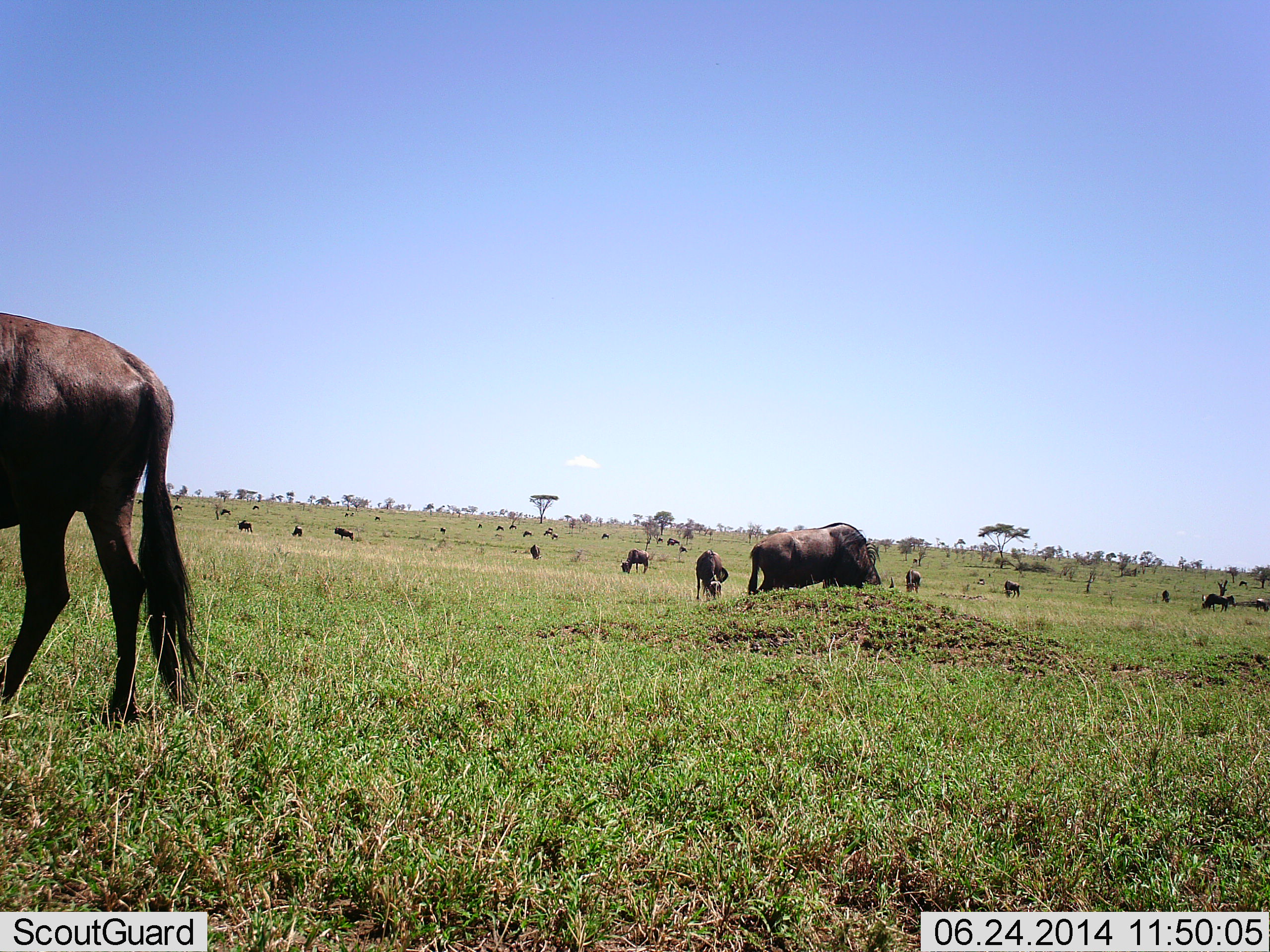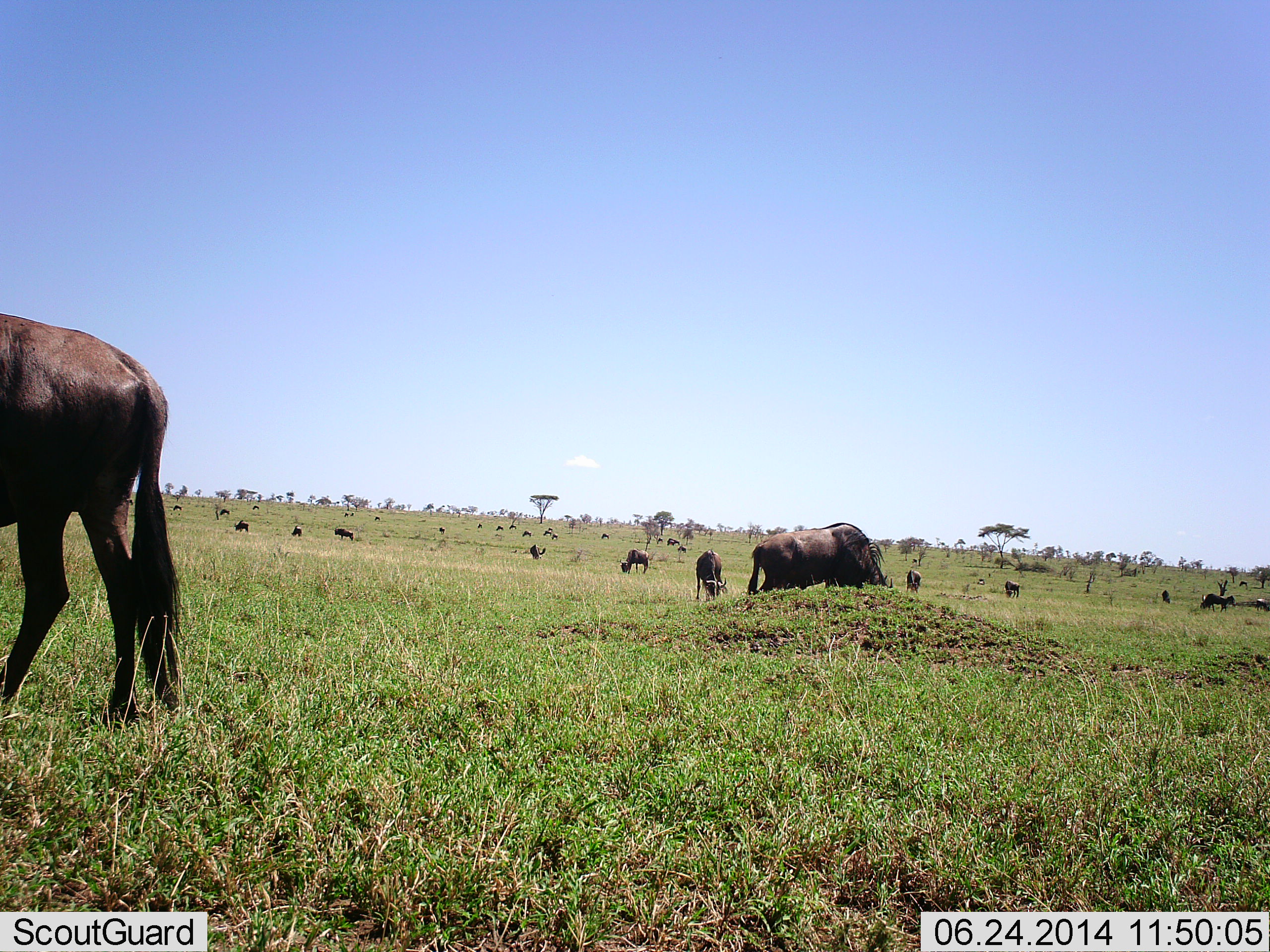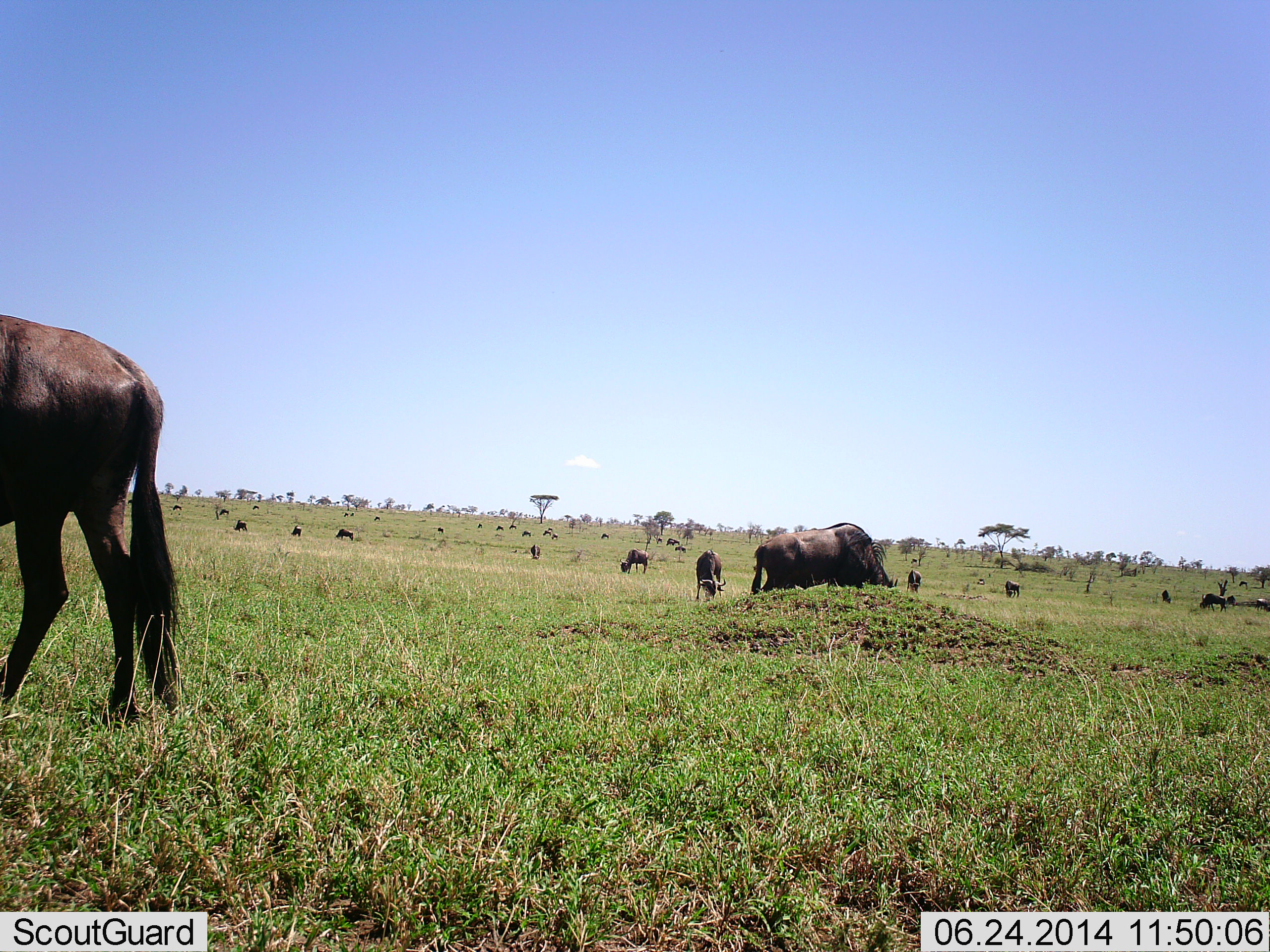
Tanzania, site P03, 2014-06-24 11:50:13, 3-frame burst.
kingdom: Animalia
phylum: Chordata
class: Mammalia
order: Artiodactyla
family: Bovidae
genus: Connochaetes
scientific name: Connochaetes taurinus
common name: blue wildebeest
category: wildebeest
Wildebeest (blue wildebeest) (Connochaetes taurinus), count 11-50. Behavior (volunteer vote fractions): standing 40%, resting 0%, moving 20%, interacting 0%. Young present (vote fraction): 0%. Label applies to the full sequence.